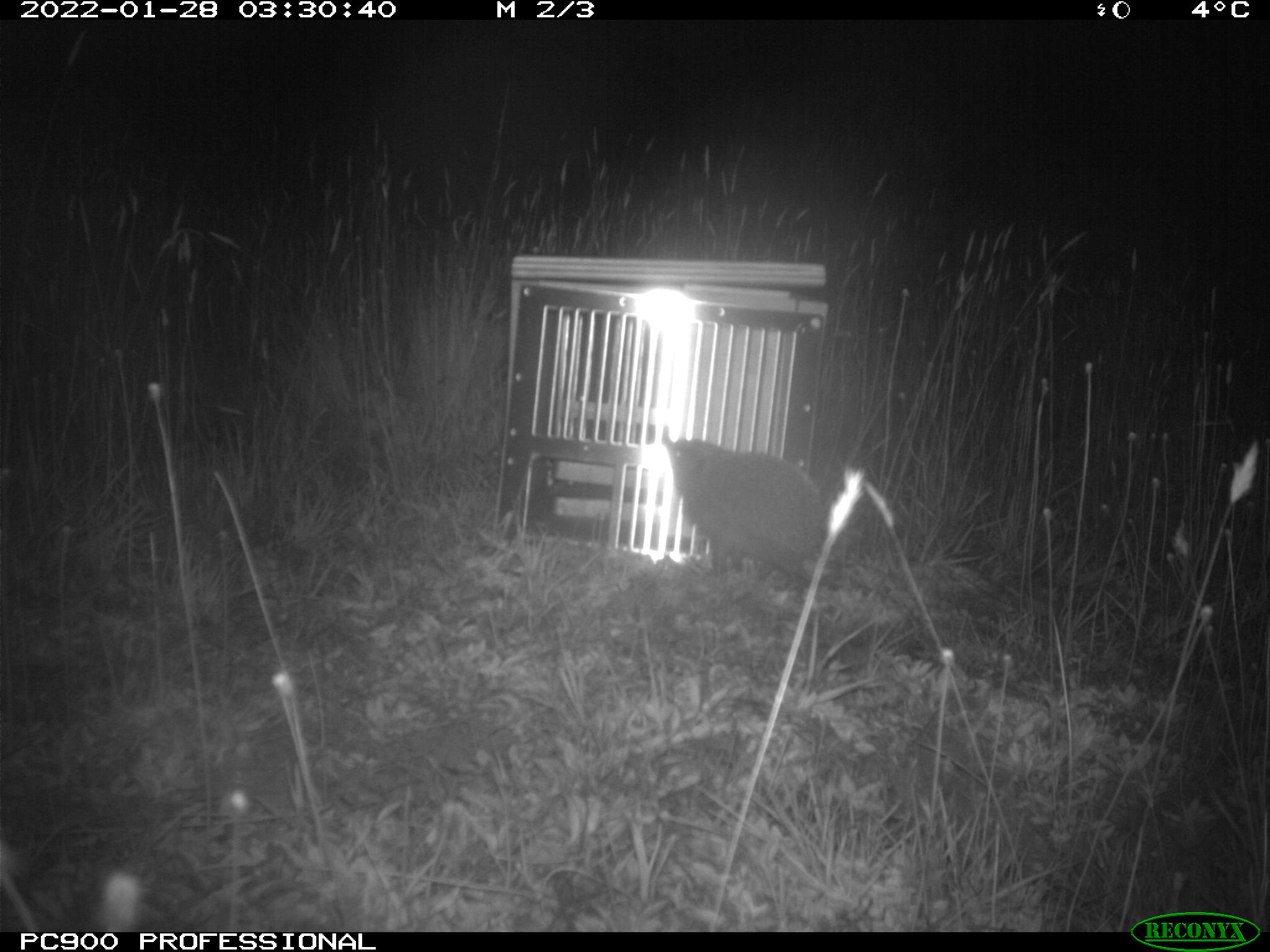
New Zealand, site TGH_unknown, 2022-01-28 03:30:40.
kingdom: Animalia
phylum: Chordata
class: Mammalia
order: Eulipotyphla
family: Erinaceidae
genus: Erinaceus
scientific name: Erinaceus europaeus europaeus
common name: european hedgehog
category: hedgehog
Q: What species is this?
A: Hedgehog (european hedgehog) (Erinaceus europaeus europaeus).